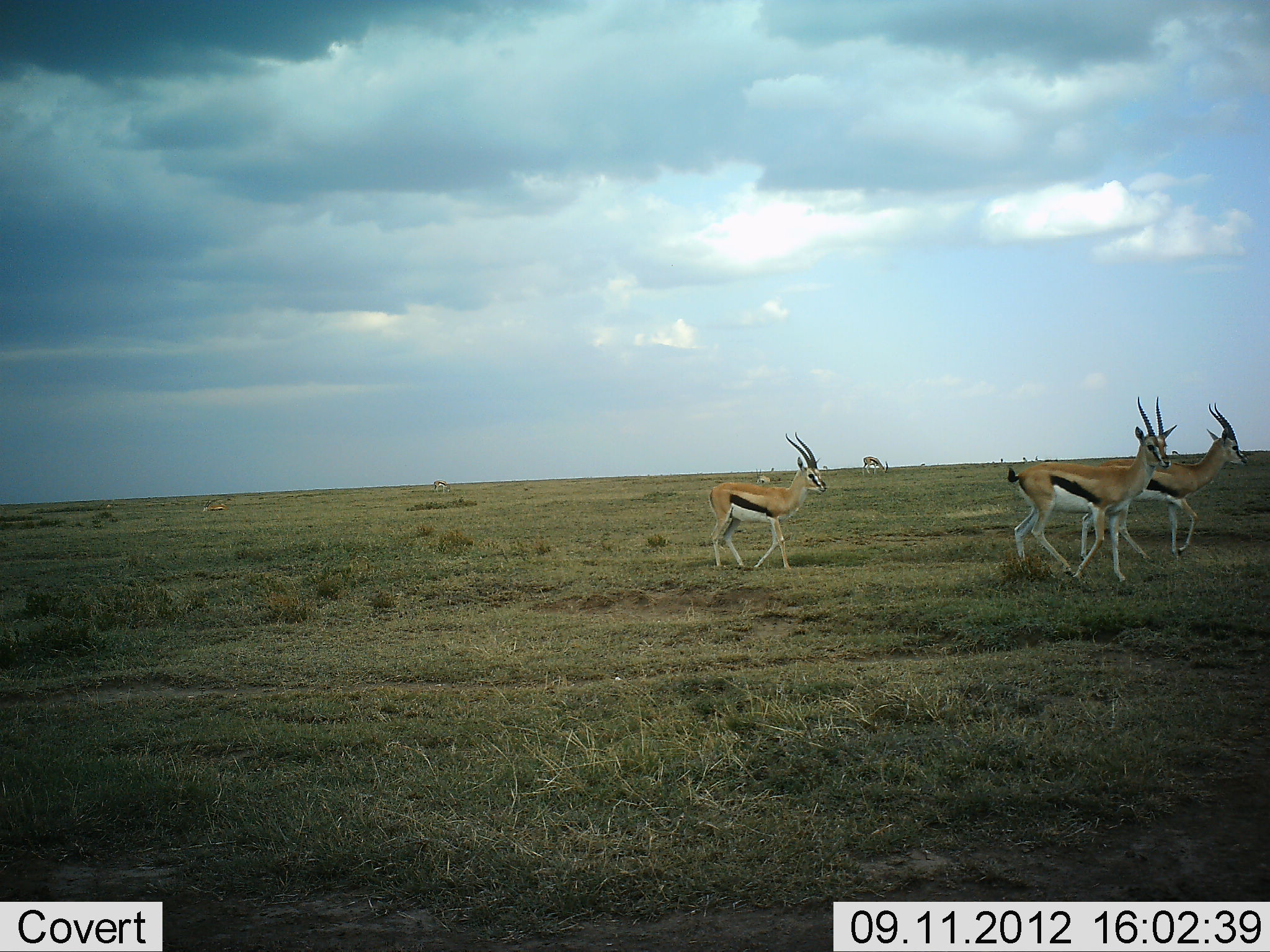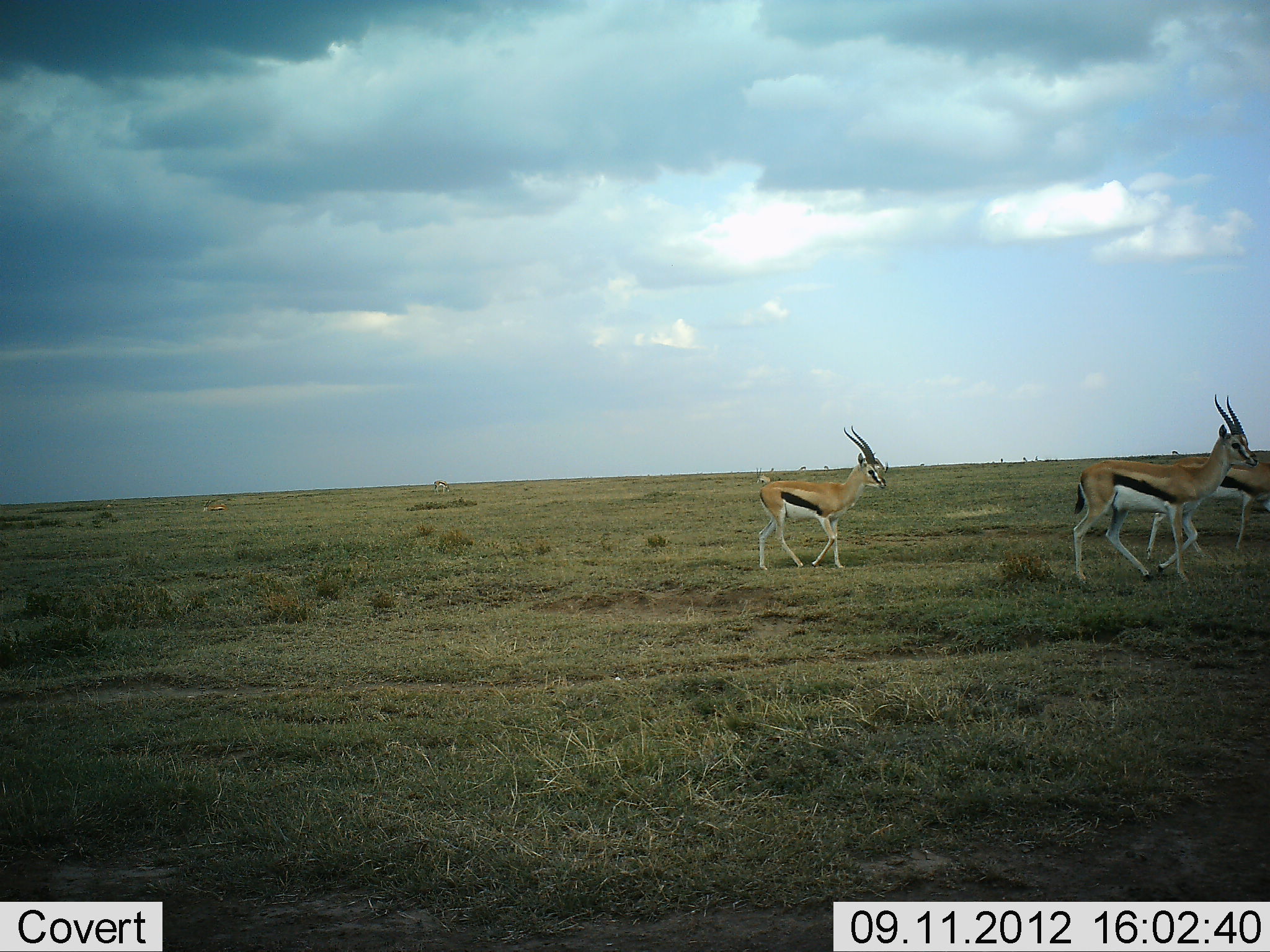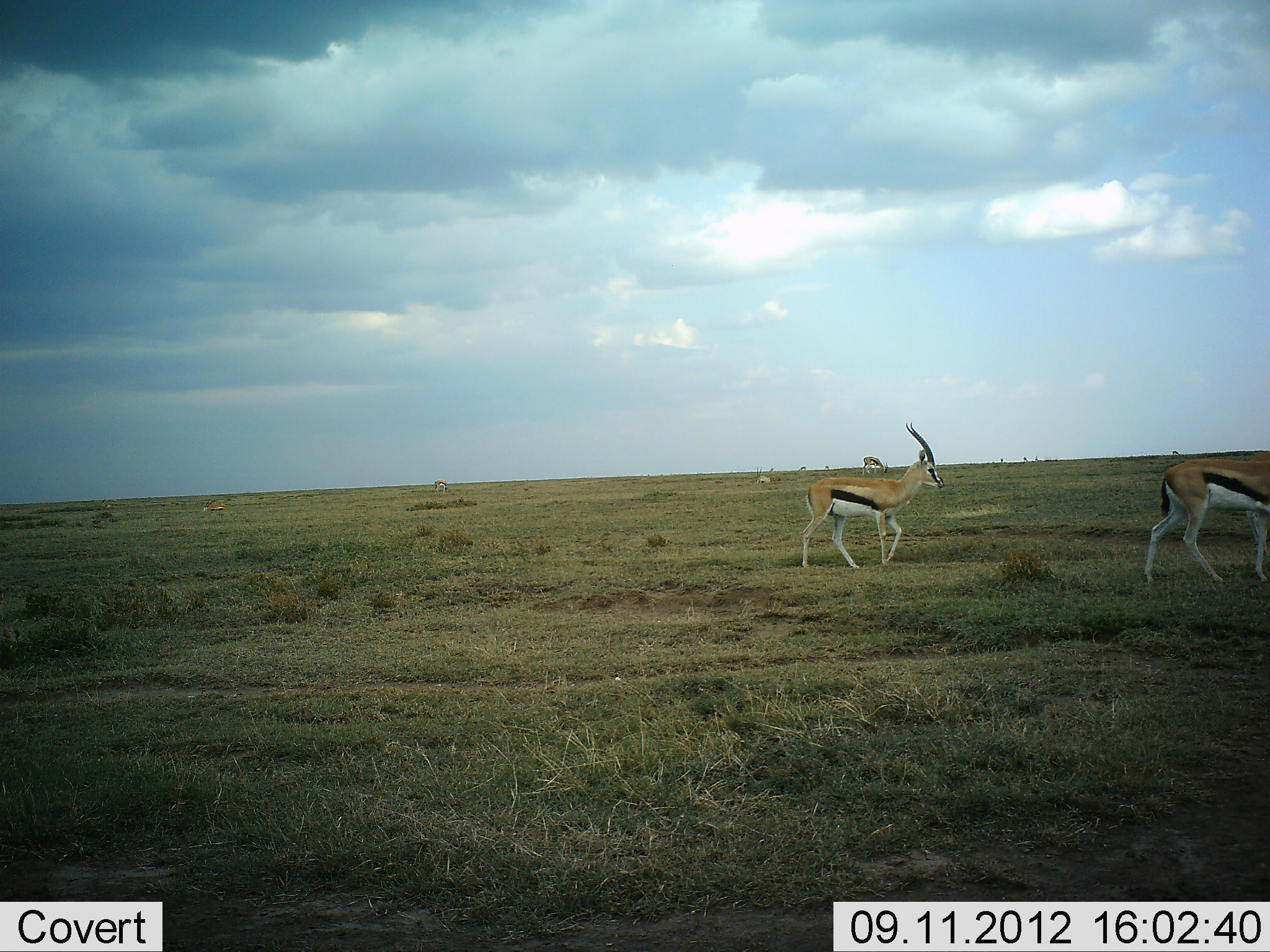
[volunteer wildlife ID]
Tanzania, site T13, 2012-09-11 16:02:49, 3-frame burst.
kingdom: Animalia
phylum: Chordata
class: Mammalia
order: Artiodactyla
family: Bovidae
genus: Eudorcas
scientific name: Eudorcas thomsonii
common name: thomson's gazelle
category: gazellethomsons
Gazellethomsons (thomson's gazelle) (Eudorcas thomsonii), count 3. Behavior (volunteer vote fractions): standing 10%, resting 0%, moving 100%, interacting 0%. Young present (vote fraction): 0%. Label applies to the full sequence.